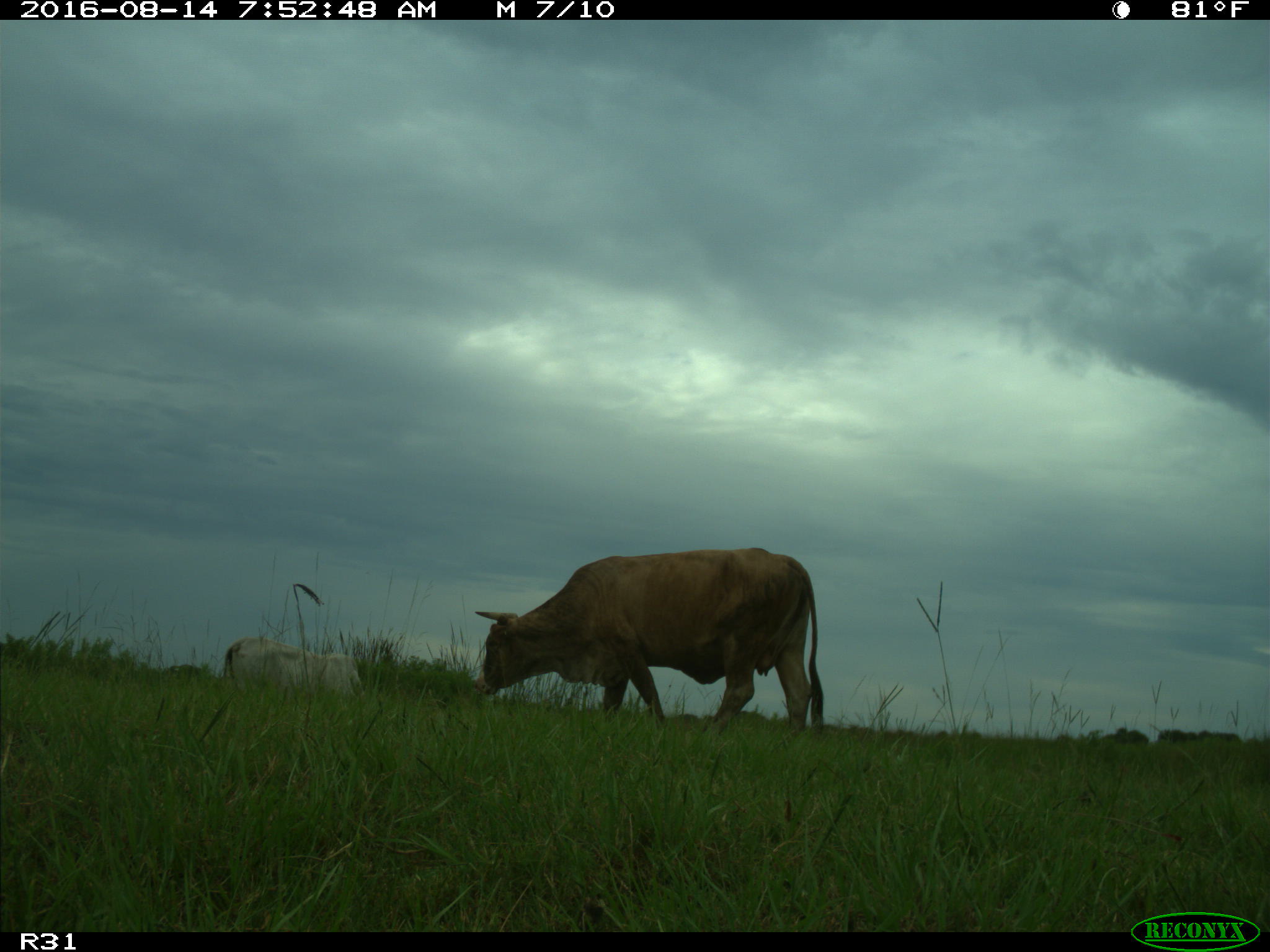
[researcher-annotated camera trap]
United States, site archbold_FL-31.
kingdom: Animalia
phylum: Chordata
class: Mammalia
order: Artiodactyla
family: Bovidae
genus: Bos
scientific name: Bos taurus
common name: domestic cow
Bos taurus (domestic cow).